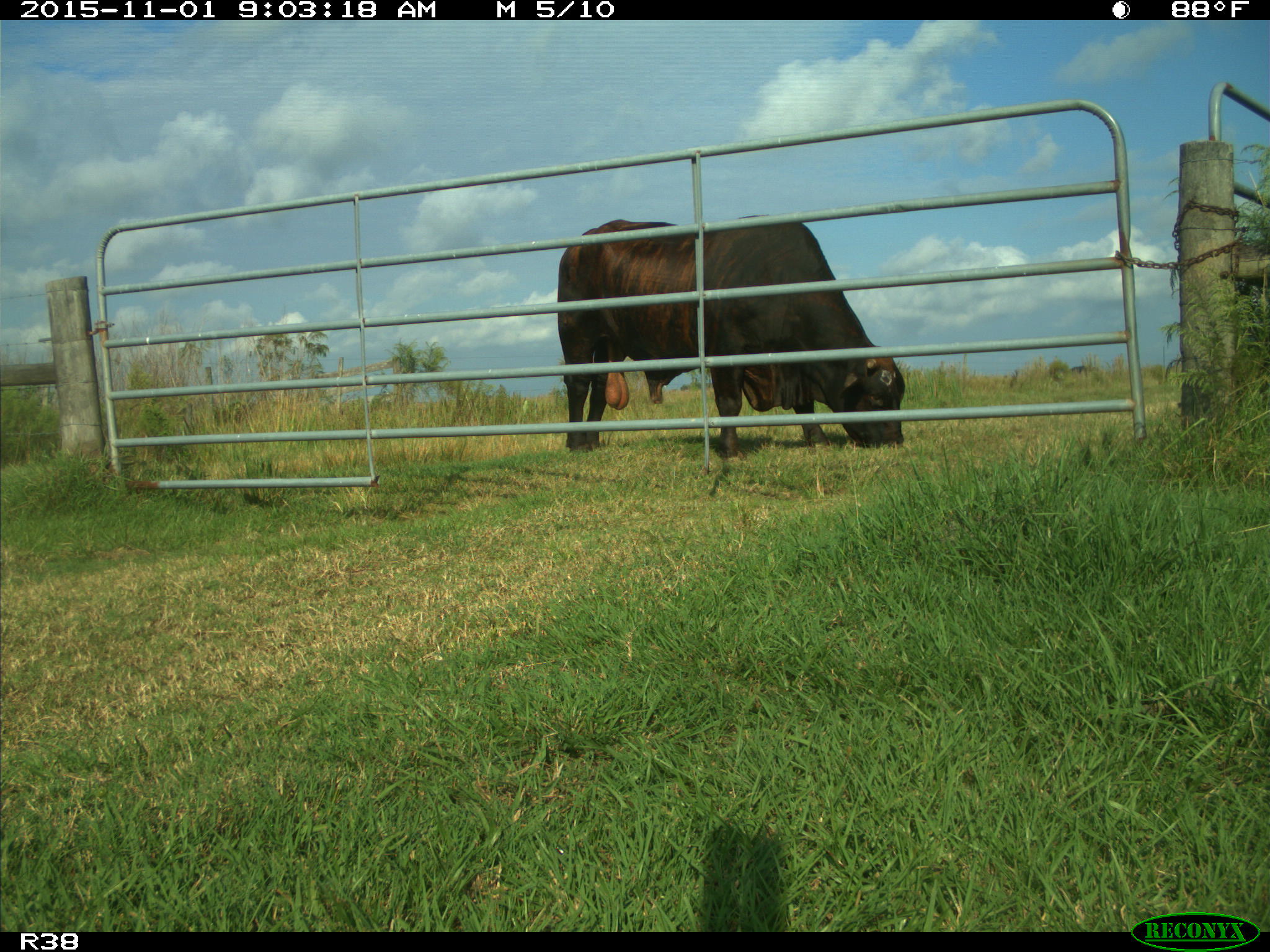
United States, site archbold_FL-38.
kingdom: Animalia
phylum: Chordata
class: Mammalia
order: Artiodactyla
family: Bovidae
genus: Bos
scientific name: Bos taurus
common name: domestic cow